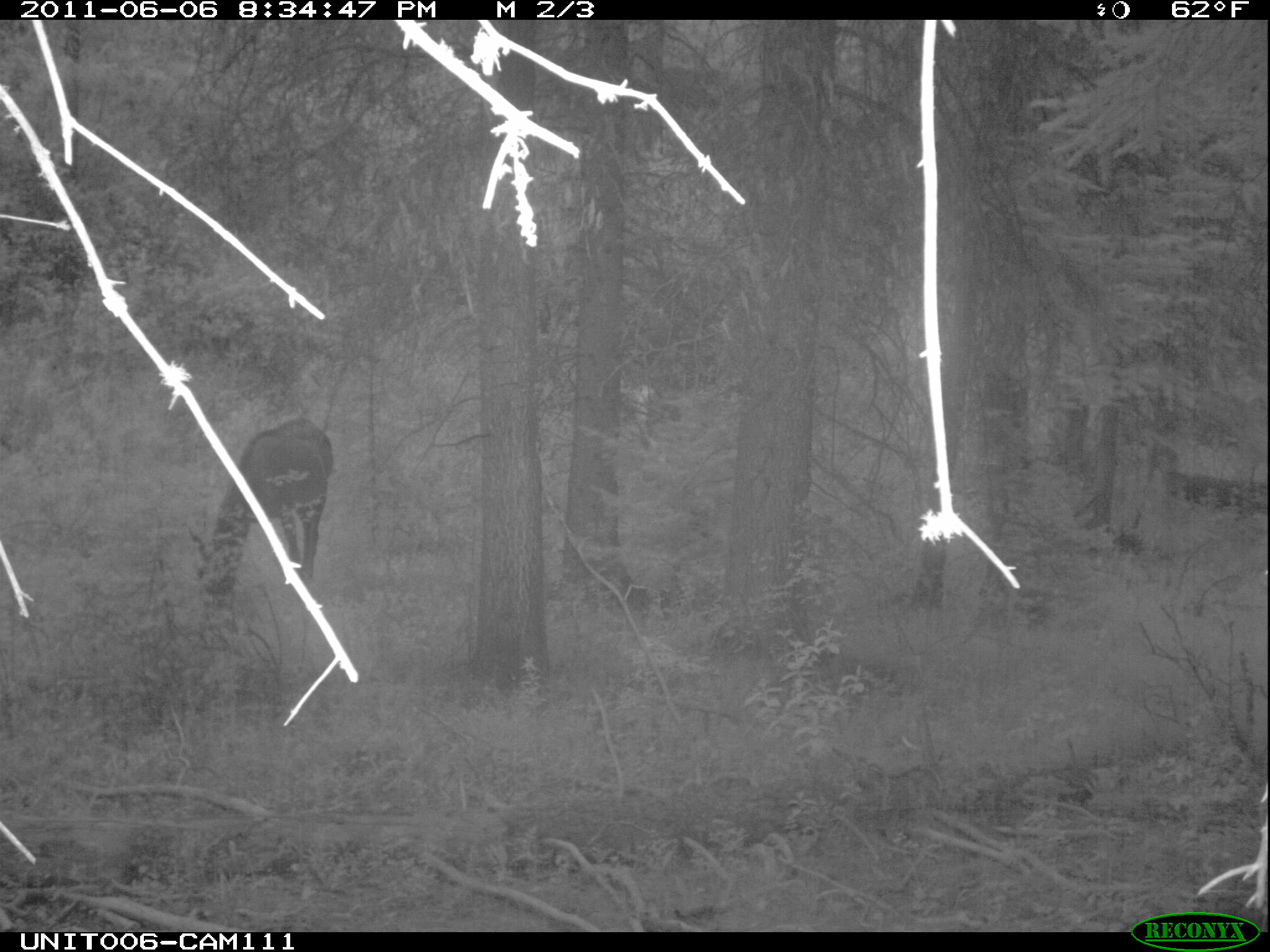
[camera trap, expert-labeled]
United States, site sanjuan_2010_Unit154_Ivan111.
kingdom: Animalia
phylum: Chordata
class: Mammalia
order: Artiodactyla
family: Cervidae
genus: Cervus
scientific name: Cervus elaphus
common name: red deer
Cervus elaphus (red deer).